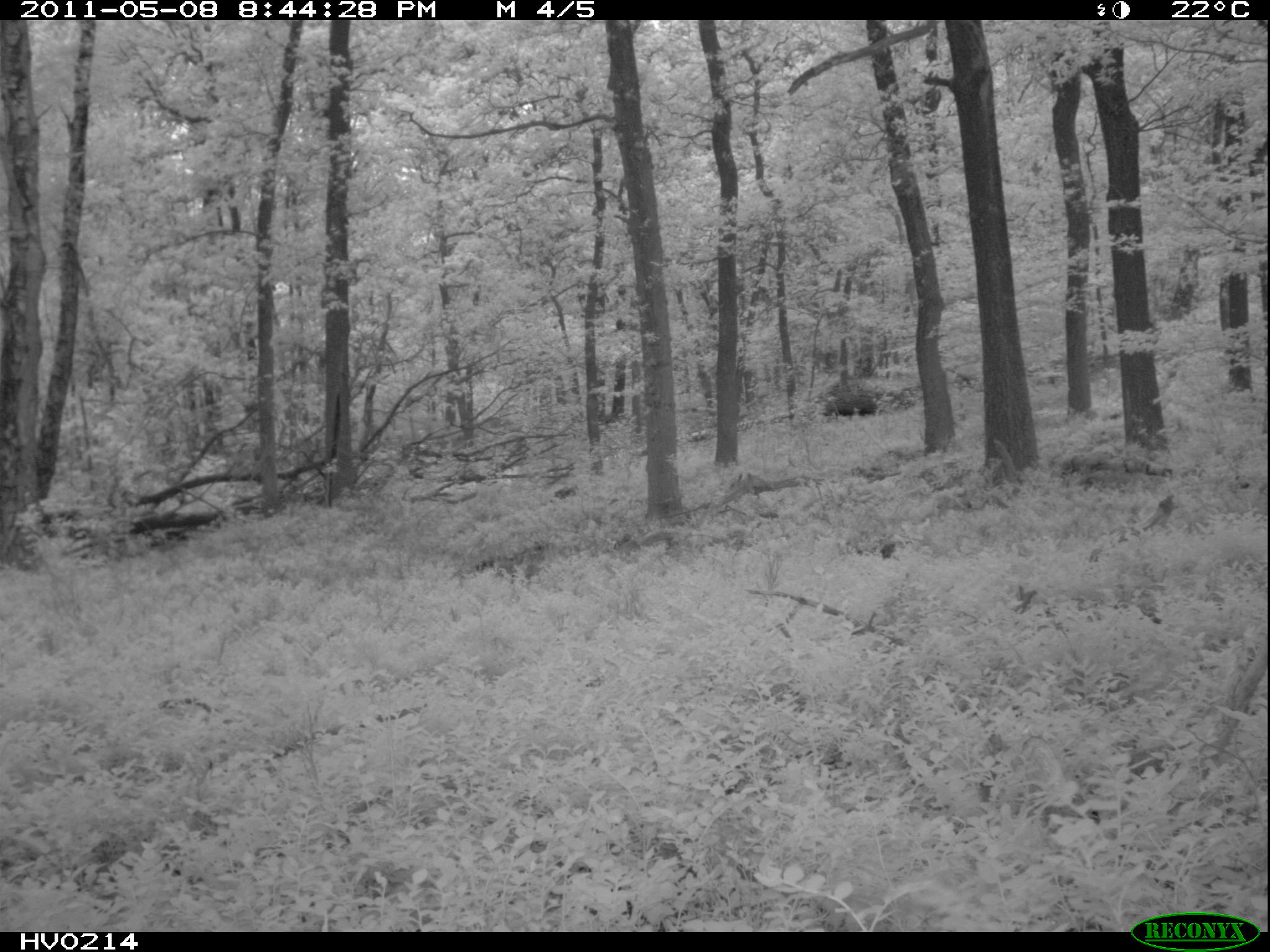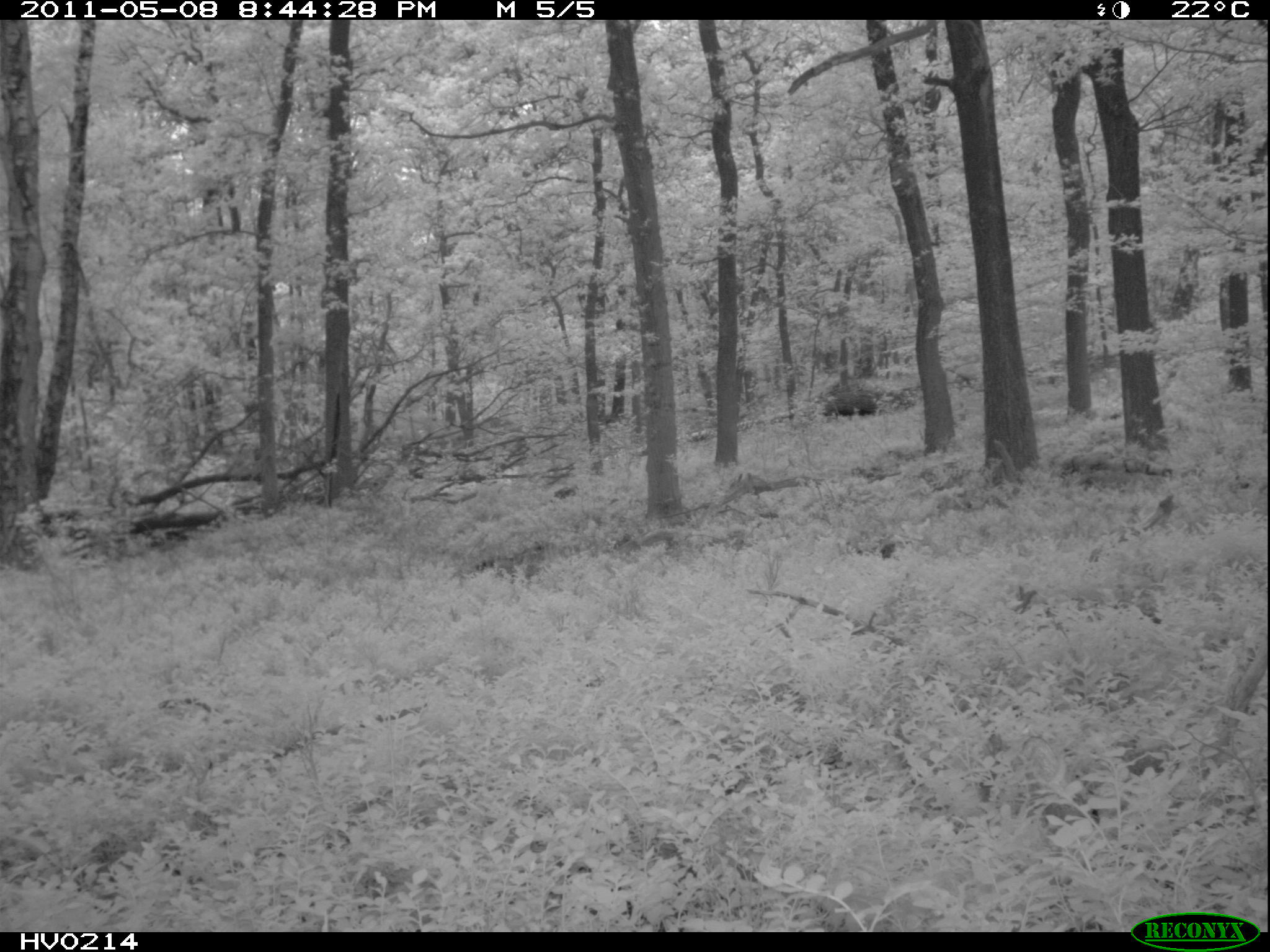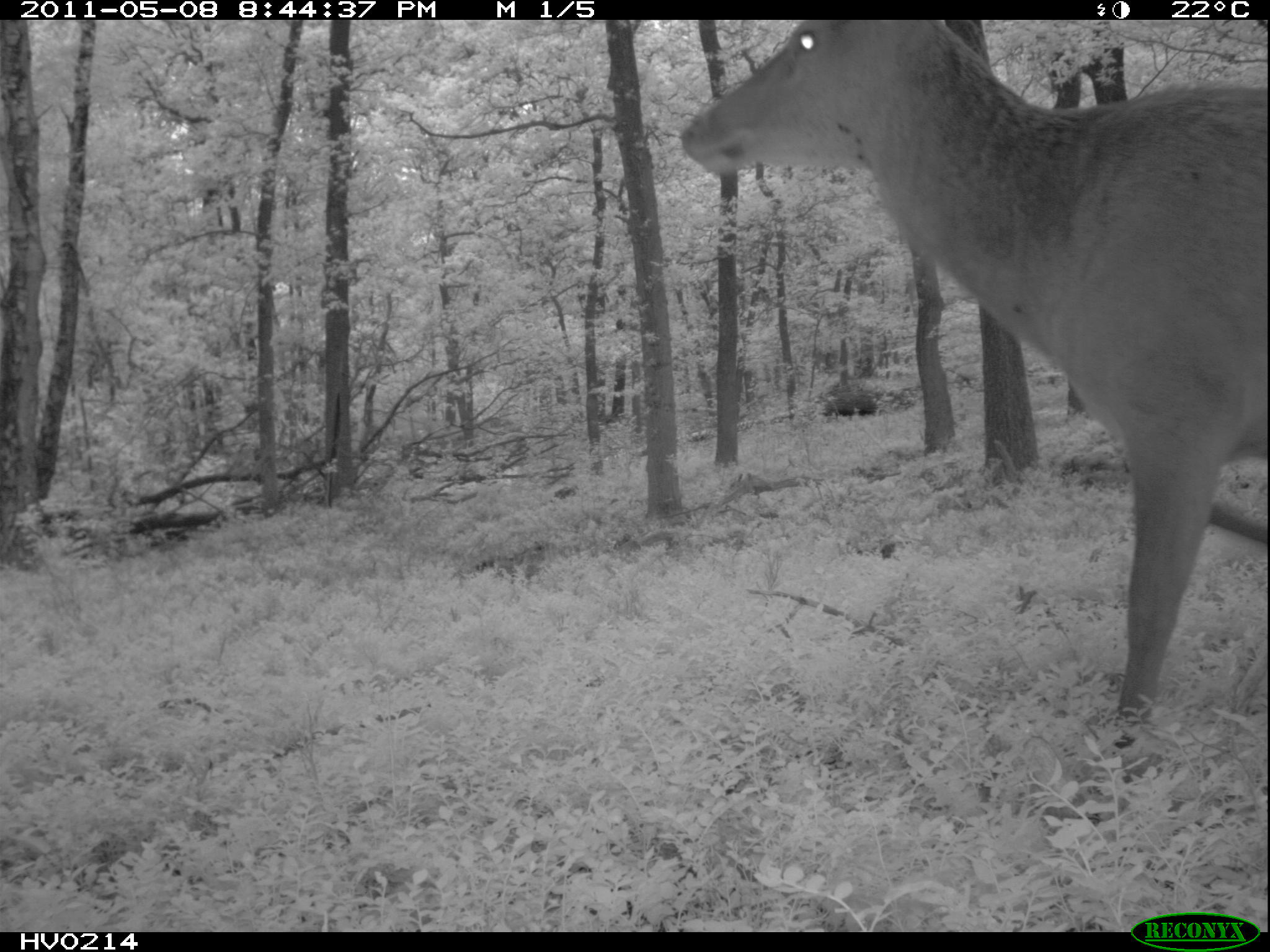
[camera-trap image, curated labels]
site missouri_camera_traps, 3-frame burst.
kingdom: Animalia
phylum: Chordata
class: Mammalia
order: Artiodactyla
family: Cervidae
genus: Cervus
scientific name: Cervus elaphus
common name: red deer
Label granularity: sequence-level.